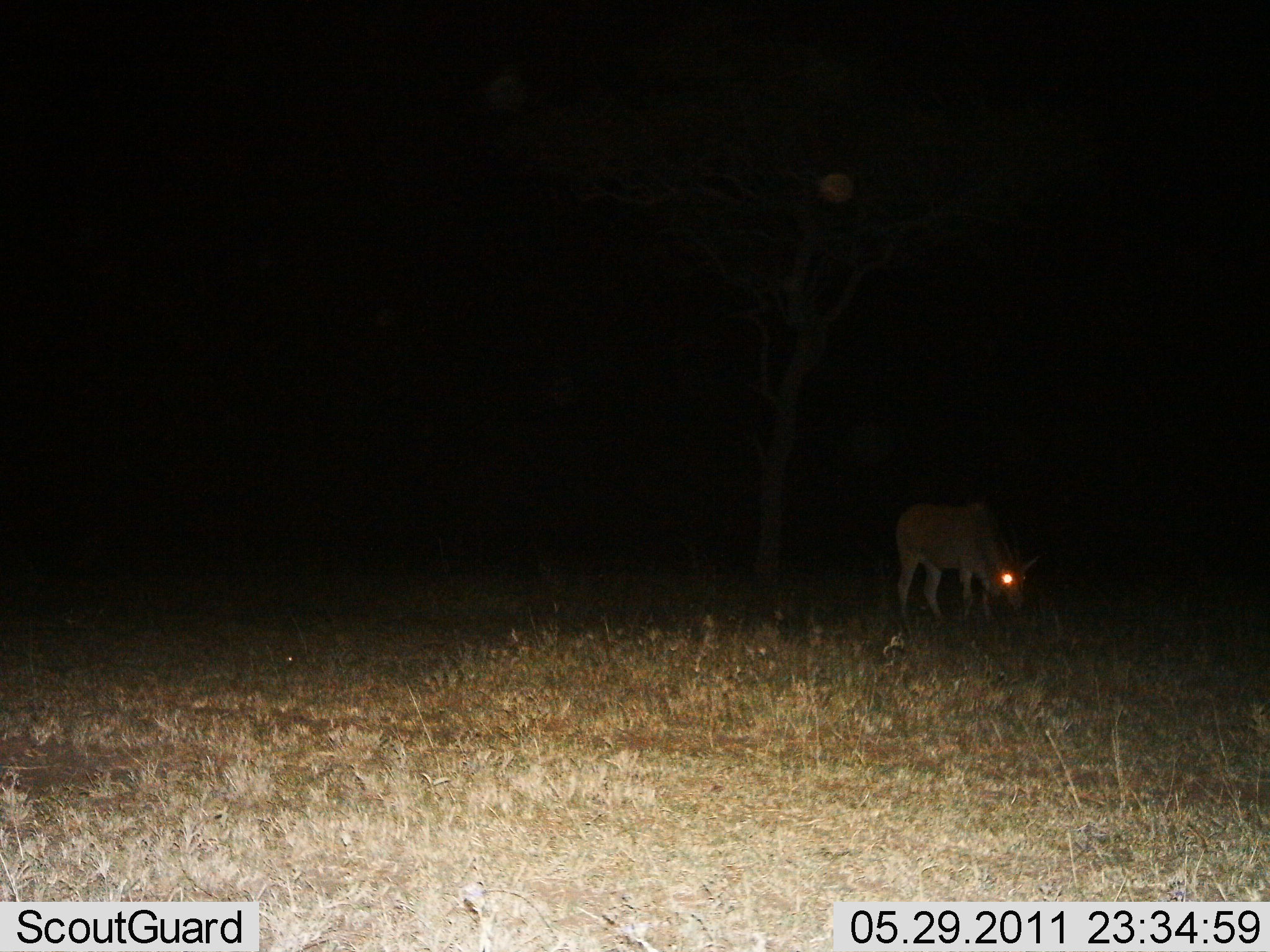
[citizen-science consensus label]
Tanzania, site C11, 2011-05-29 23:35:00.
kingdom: Animalia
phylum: Chordata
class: Mammalia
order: Artiodactyla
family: Bovidae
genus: Alcelaphus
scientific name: Alcelaphus buselaphus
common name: hartebeest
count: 1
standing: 0%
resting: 0%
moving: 0%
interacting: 0%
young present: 0%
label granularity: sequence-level